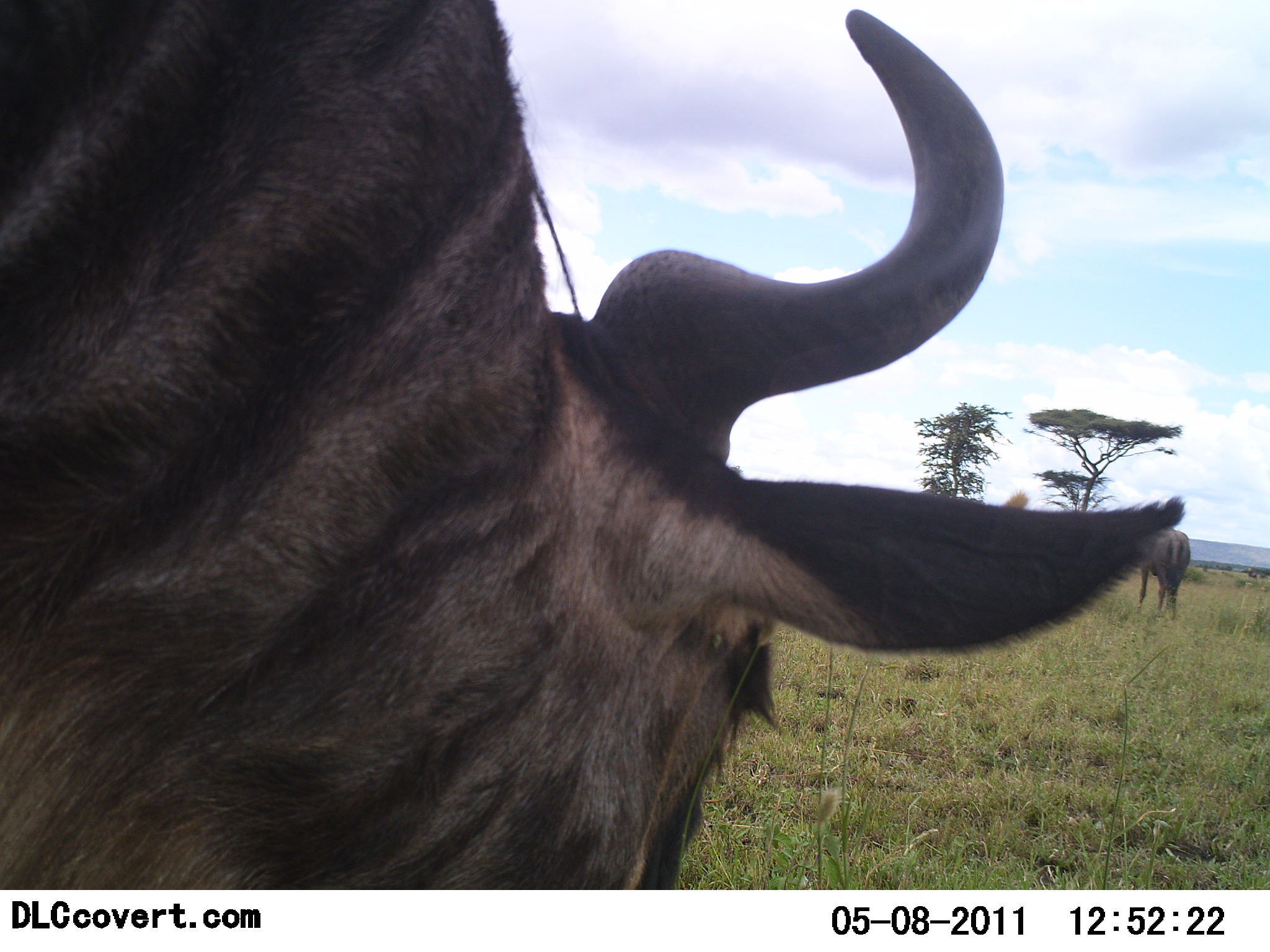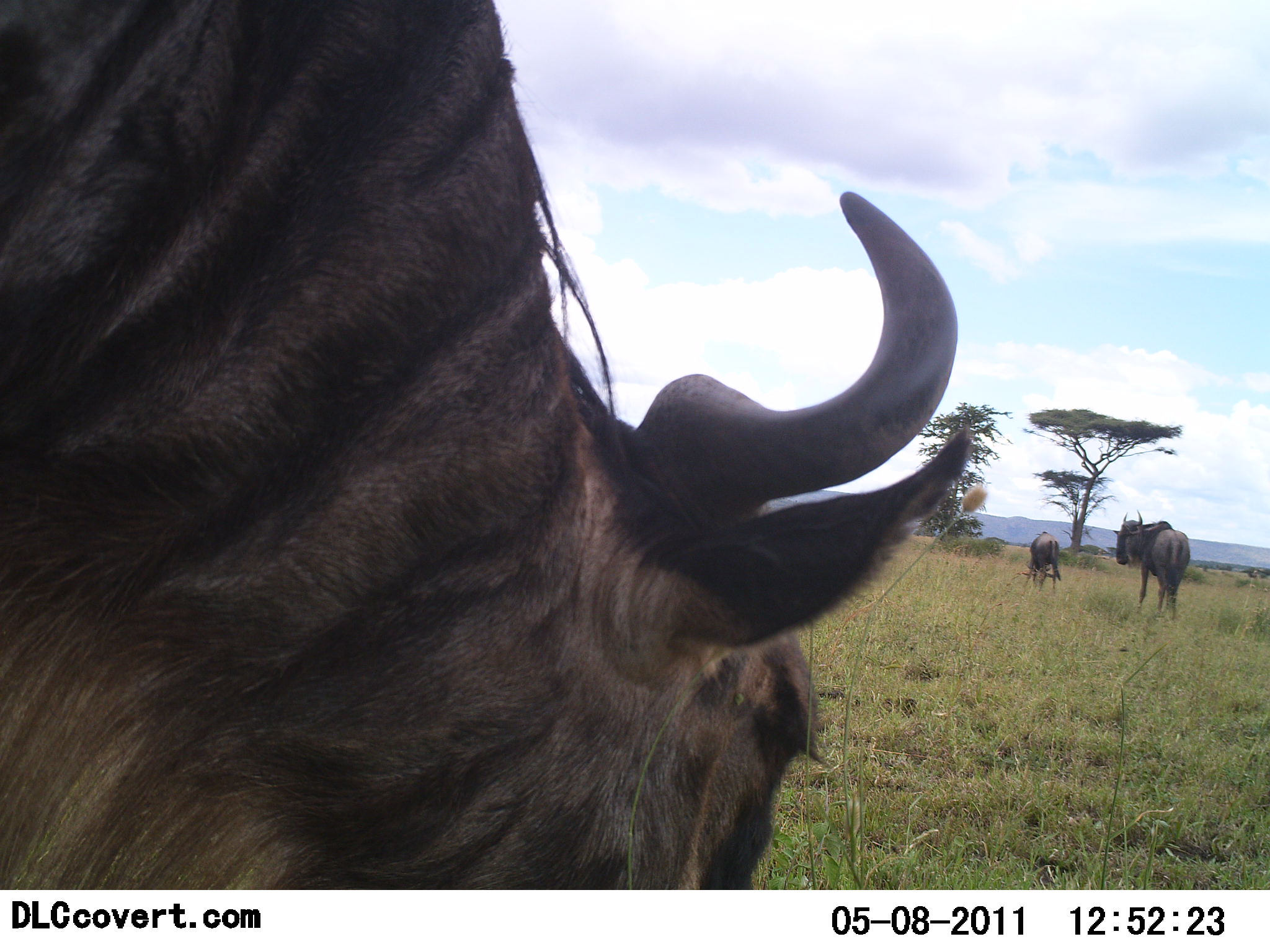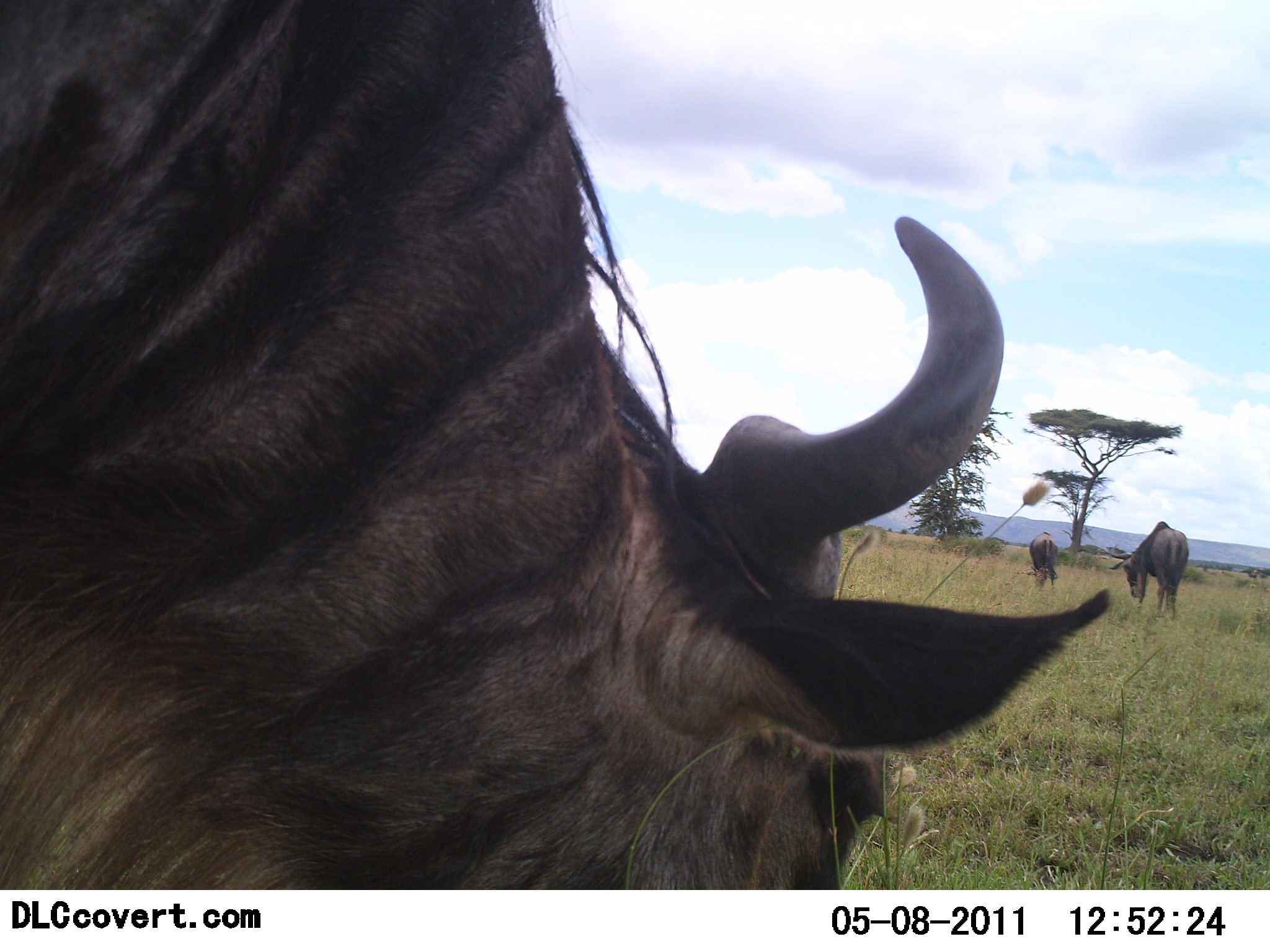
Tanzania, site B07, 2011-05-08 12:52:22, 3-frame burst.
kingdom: Animalia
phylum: Chordata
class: Mammalia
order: Artiodactyla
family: Bovidae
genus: Connochaetes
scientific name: Connochaetes taurinus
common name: blue wildebeest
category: wildebeest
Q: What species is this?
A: Wildebeest (blue wildebeest) (Connochaetes taurinus).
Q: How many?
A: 3.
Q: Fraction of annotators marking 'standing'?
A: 40%.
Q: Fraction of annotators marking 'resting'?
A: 0%.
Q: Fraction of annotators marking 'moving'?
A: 30%.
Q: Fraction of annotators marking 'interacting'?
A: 0%.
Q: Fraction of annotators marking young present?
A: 0%.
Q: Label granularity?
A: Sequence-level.